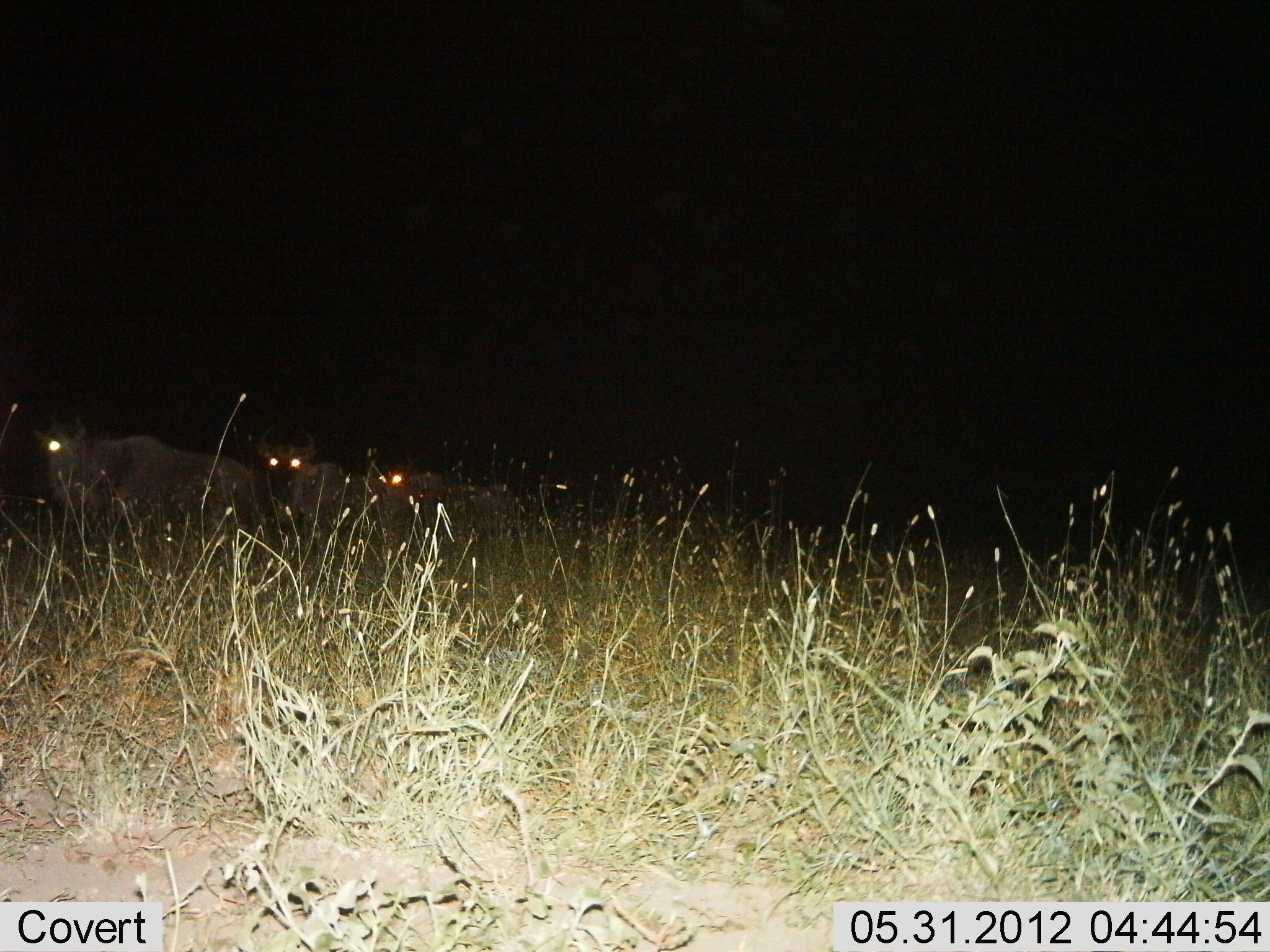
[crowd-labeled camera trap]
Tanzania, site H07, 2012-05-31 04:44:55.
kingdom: Animalia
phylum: Chordata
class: Mammalia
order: Artiodactyla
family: Bovidae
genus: Connochaetes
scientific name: Connochaetes taurinus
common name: blue wildebeest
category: wildebeest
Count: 3.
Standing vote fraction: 100%.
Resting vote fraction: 0%.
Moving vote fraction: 0%.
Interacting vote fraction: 0%.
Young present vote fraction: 0%.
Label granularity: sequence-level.